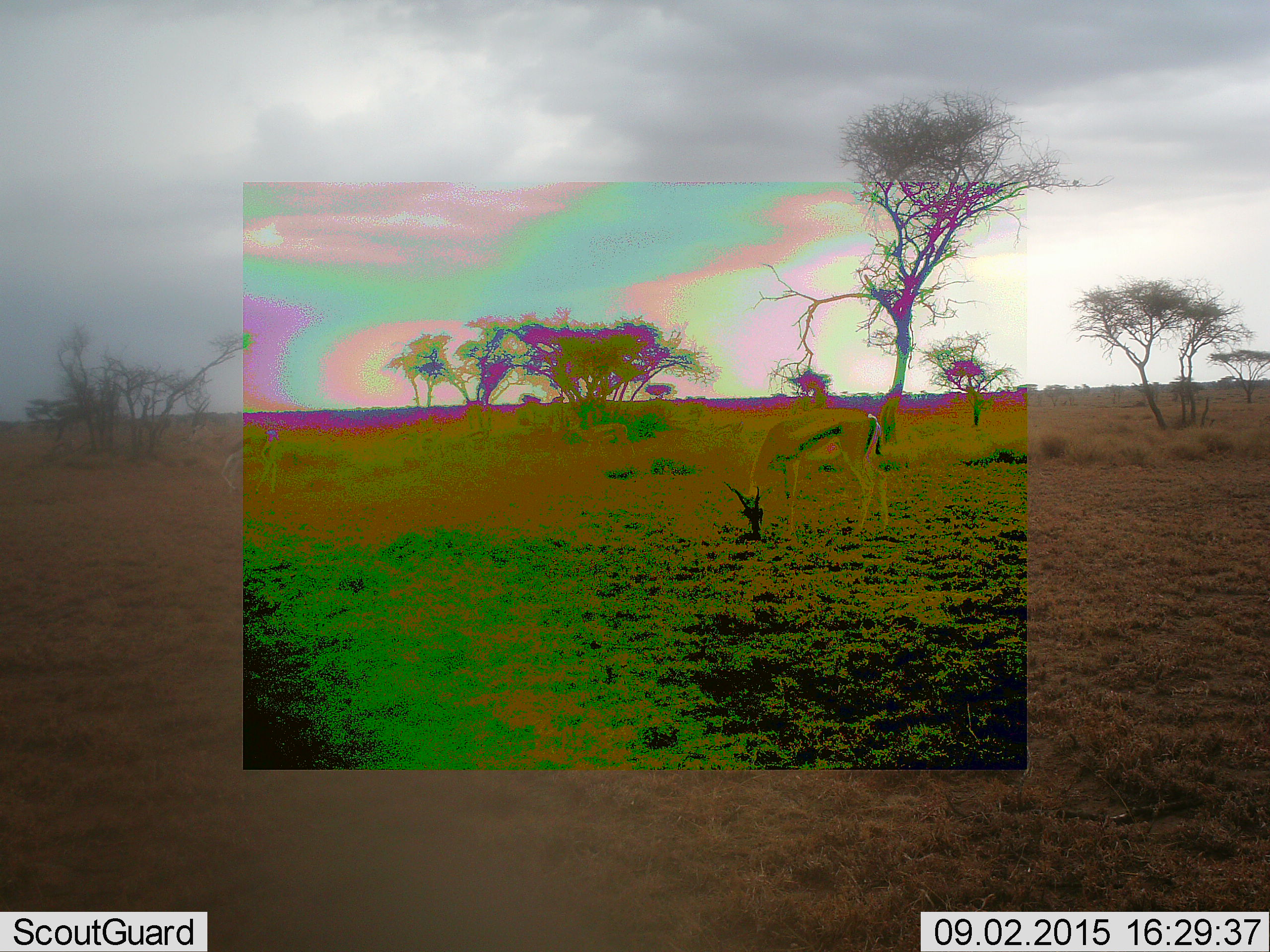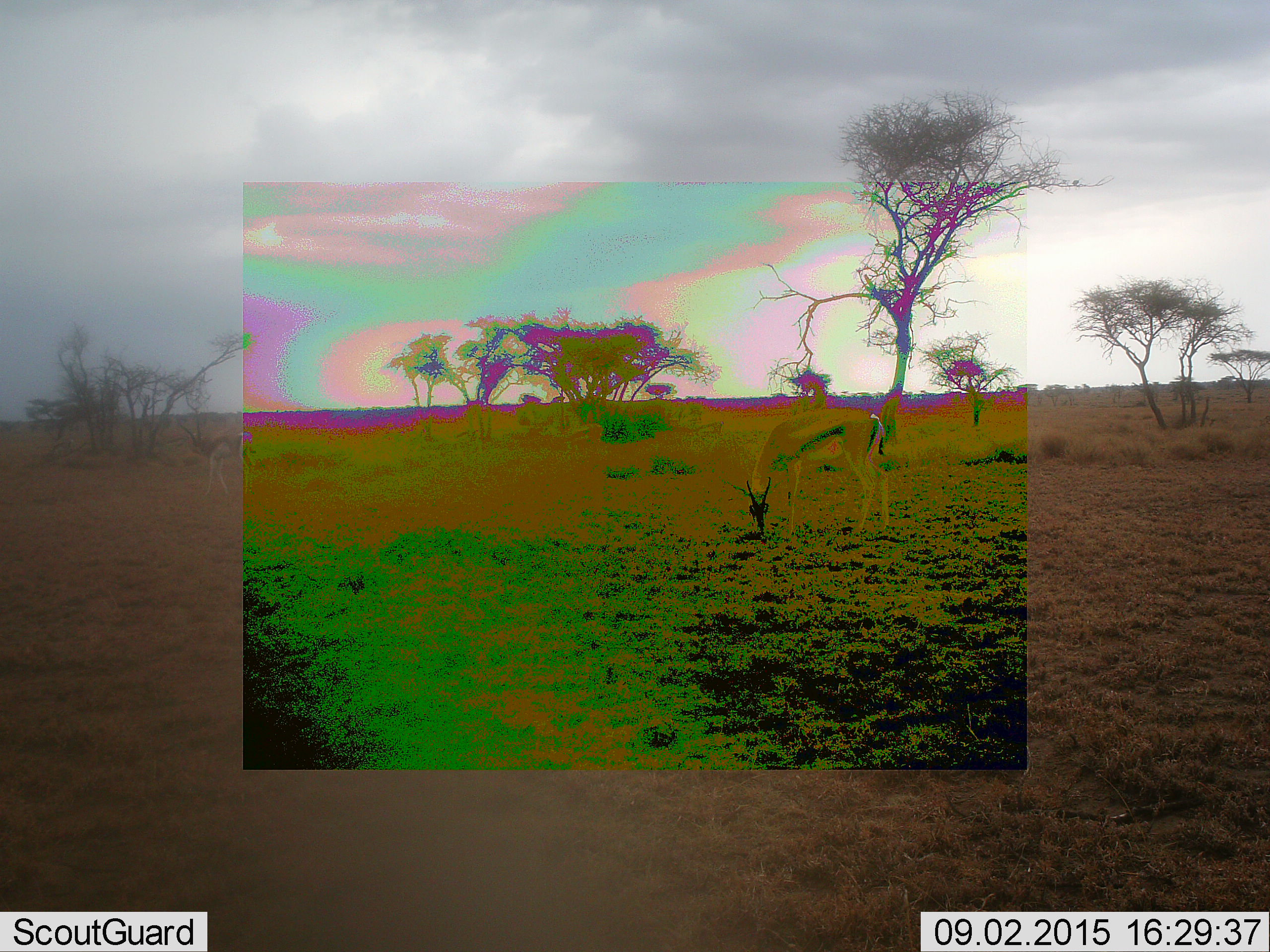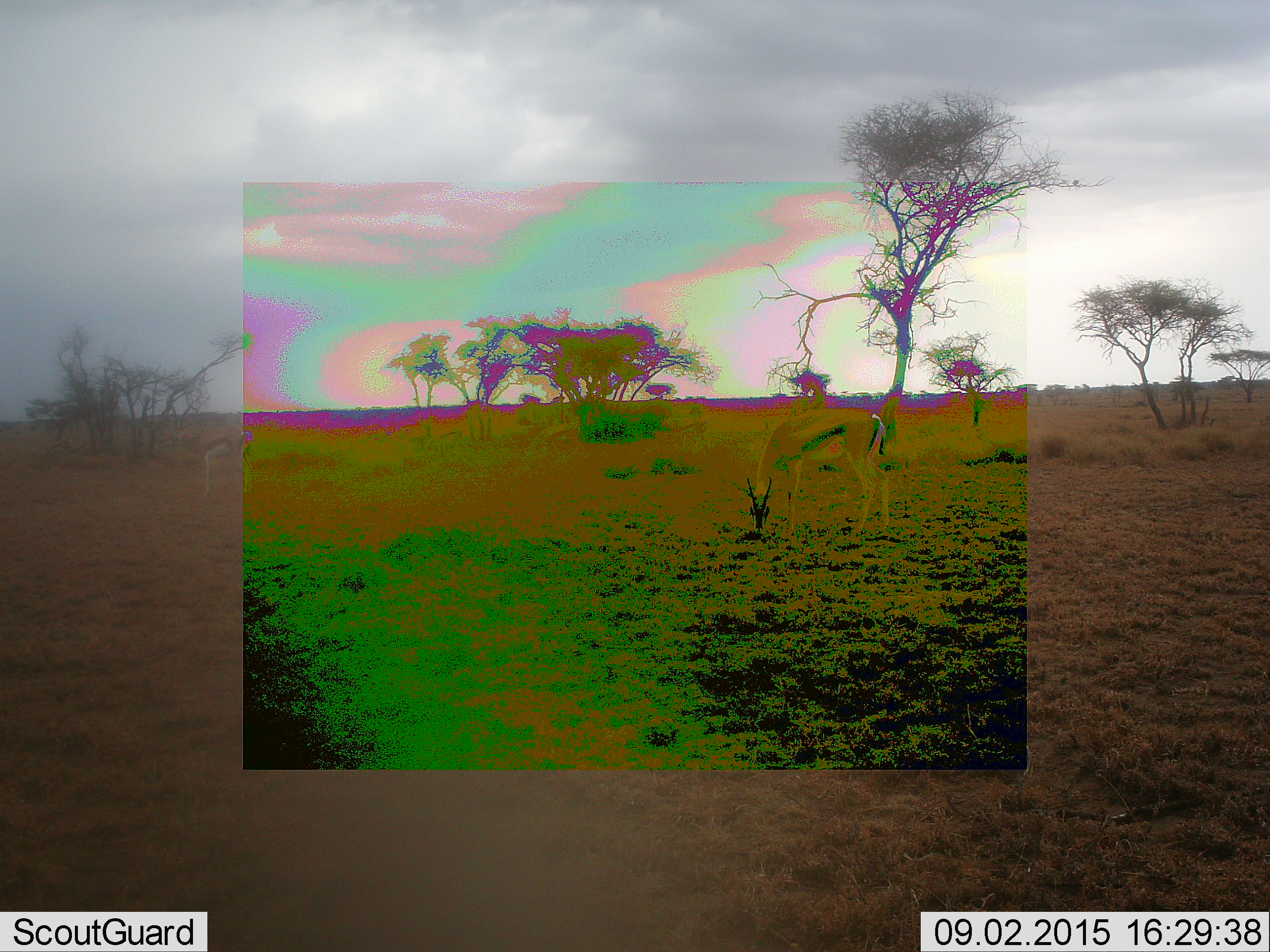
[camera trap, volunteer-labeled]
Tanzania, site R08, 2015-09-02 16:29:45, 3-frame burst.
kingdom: Animalia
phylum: Chordata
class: Mammalia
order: Artiodactyla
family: Bovidae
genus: Eudorcas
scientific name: Eudorcas thomsonii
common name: thomson's gazelle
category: gazellethomsons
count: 1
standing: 29%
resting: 0%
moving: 14%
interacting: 0%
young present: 0%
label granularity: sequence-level